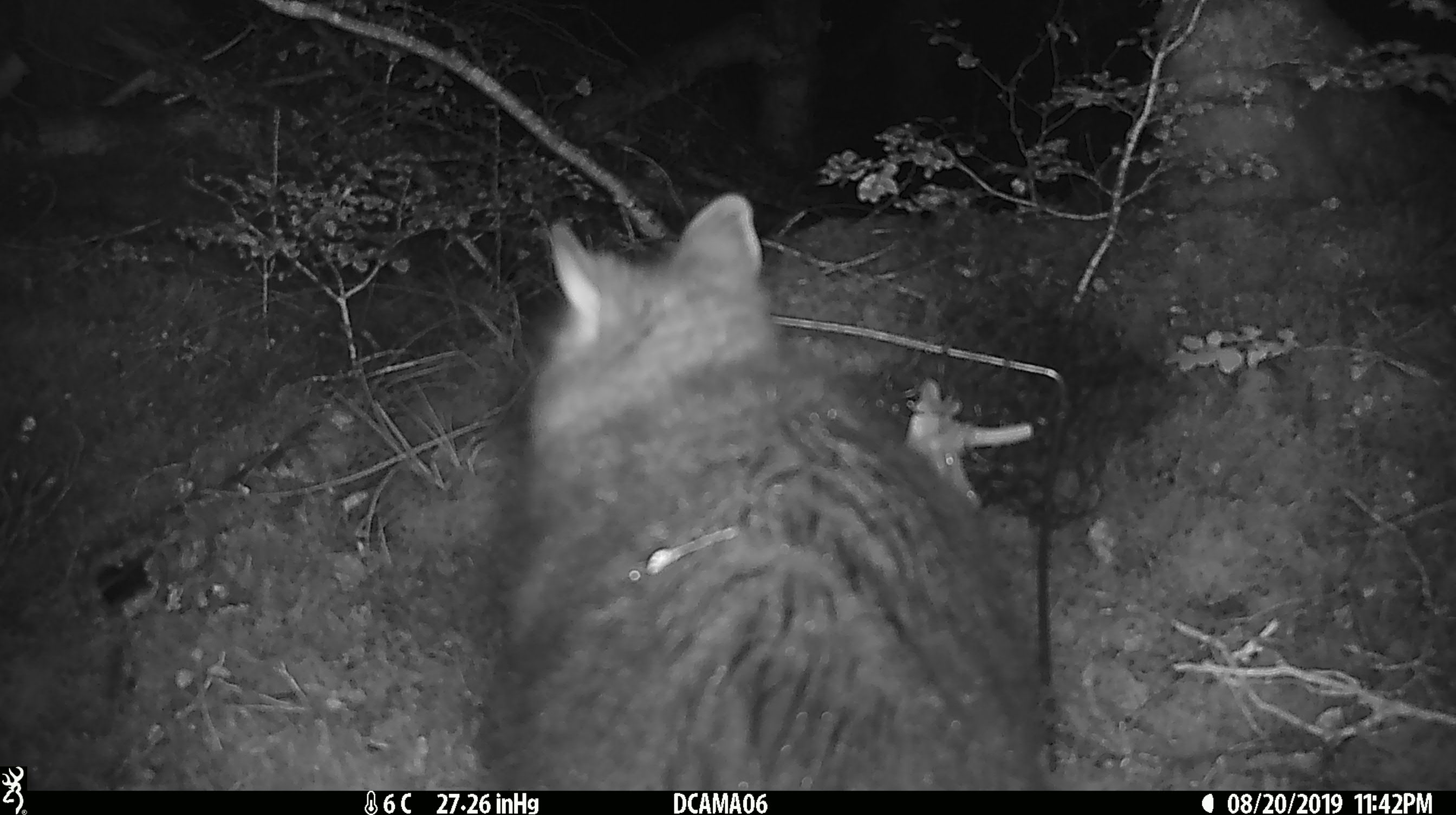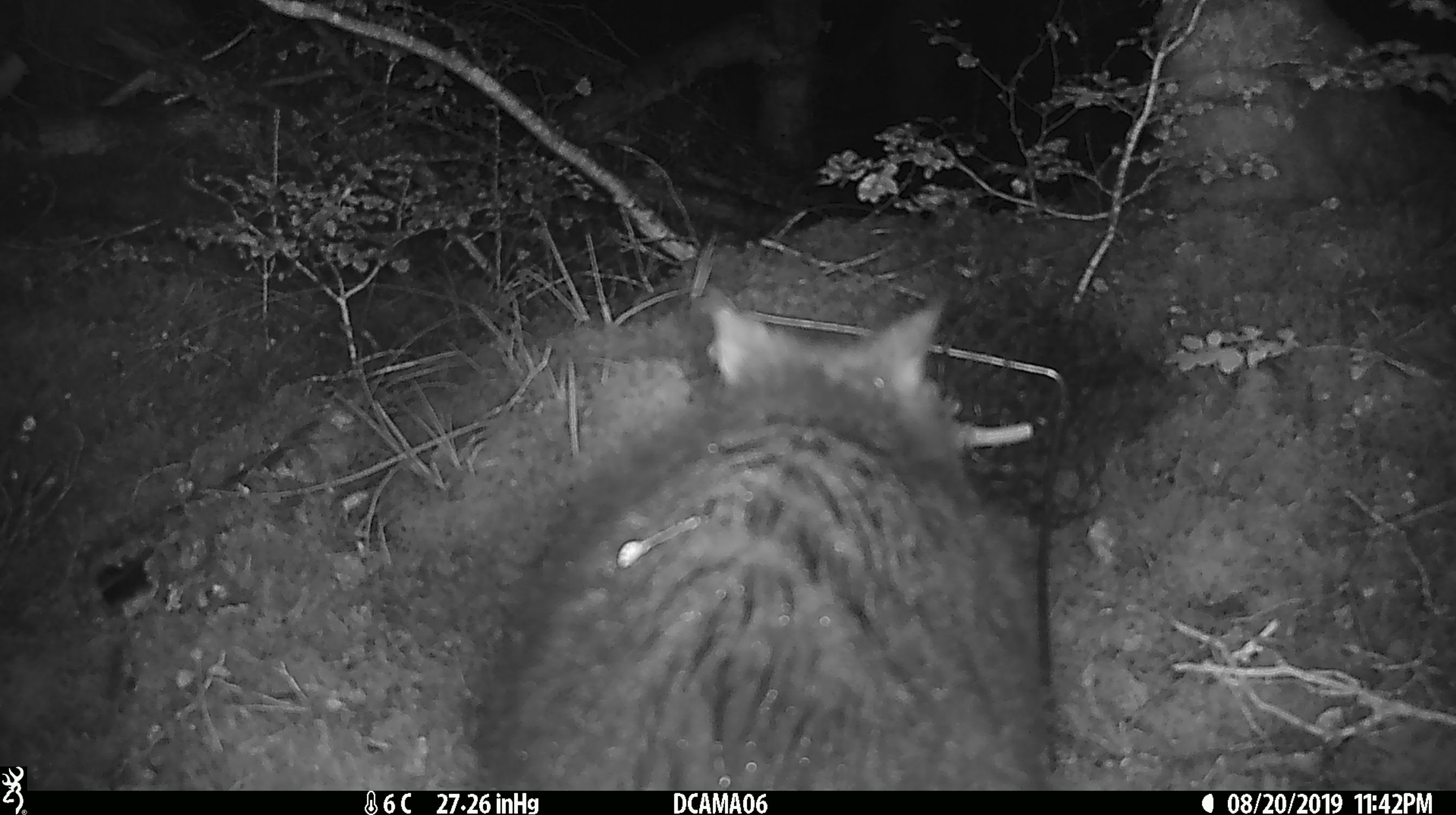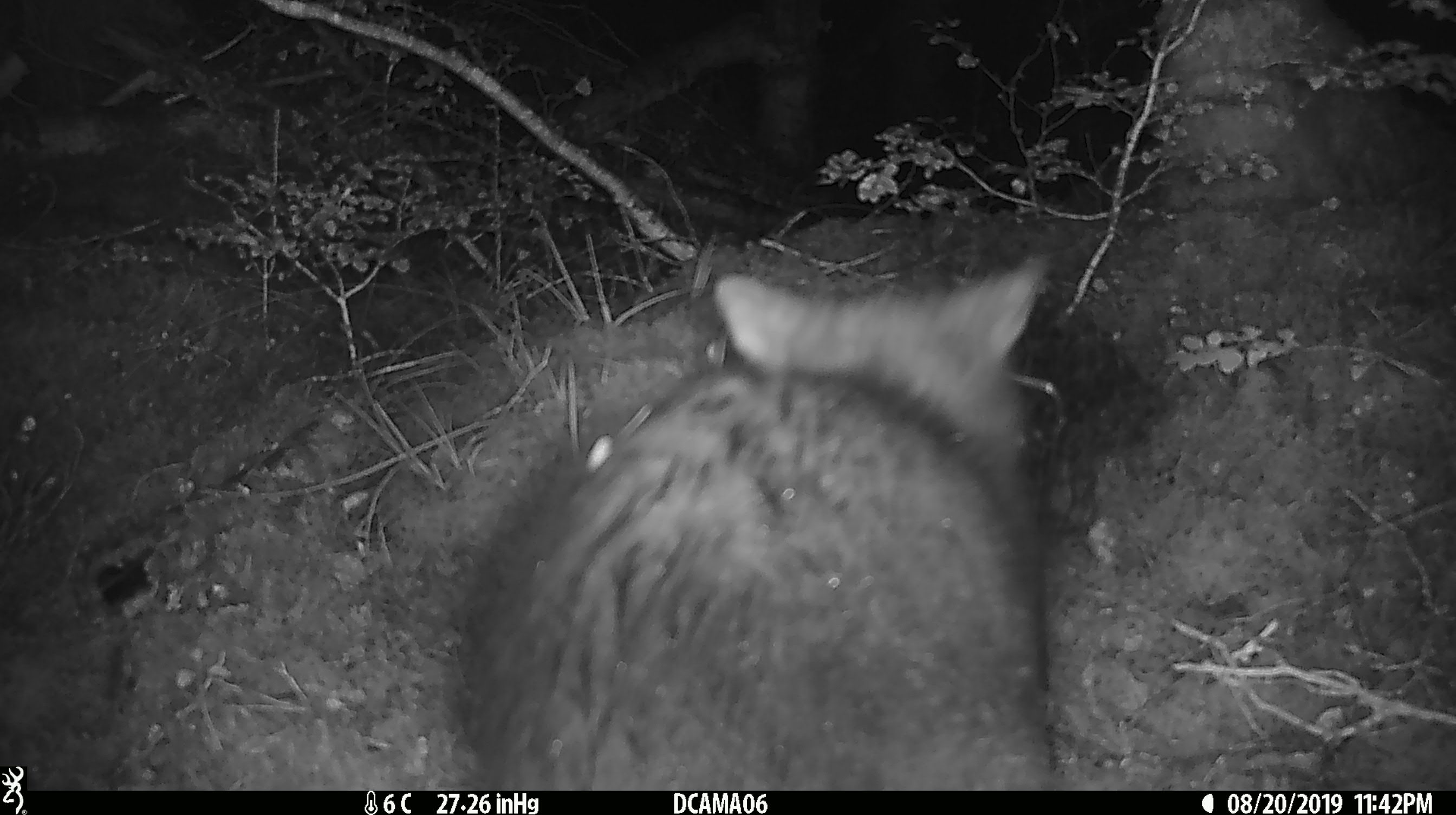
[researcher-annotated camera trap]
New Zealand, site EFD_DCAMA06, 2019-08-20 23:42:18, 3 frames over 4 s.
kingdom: Animalia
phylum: Chordata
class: Mammalia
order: Diprotodontia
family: Phalangeridae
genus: Trichosurus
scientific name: Trichosurus vulpecula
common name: common brushtail possum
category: possum